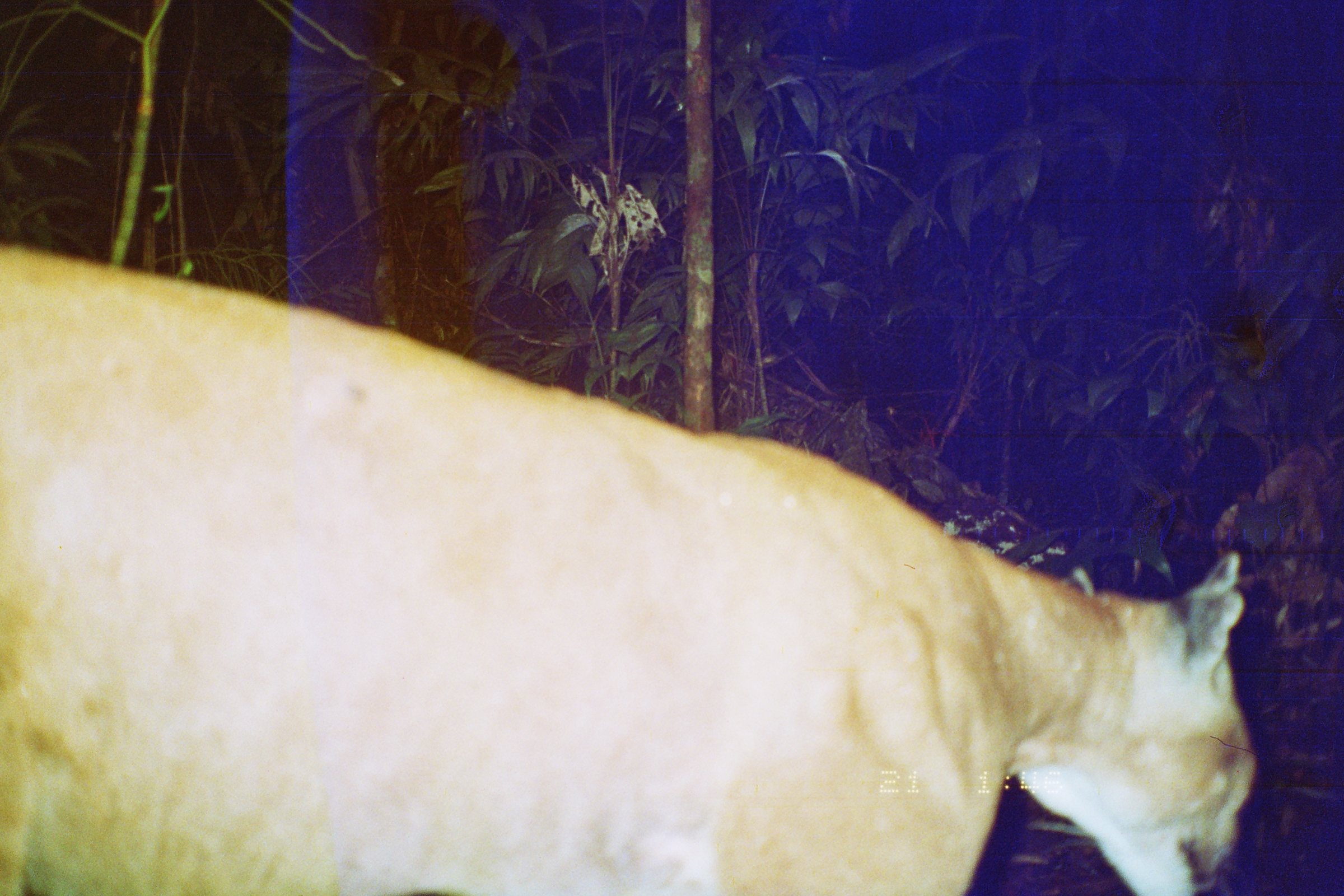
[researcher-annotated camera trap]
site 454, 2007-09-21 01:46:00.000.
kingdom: Animalia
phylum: Chordata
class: Mammalia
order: Carnivora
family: Felidae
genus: Puma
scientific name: Puma concolor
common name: mountain lion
Puma concolor (mountain lion).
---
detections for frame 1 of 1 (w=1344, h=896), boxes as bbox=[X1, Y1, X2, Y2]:
puma concolor: bbox=[0, 241, 1257, 894]